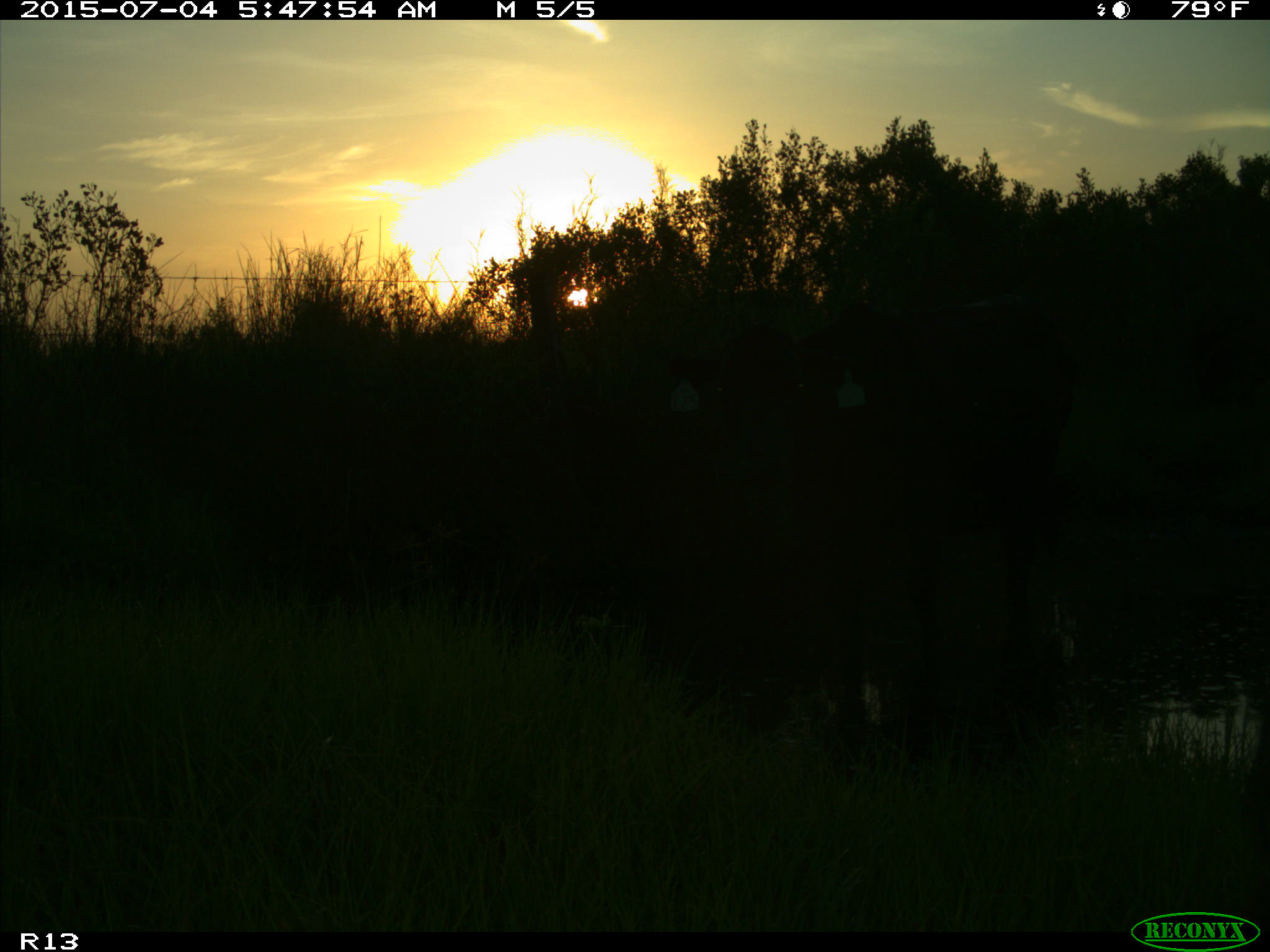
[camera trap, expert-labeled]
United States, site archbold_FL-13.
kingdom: Animalia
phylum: Chordata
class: Mammalia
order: Artiodactyla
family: Bovidae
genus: Bos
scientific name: Bos taurus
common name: domestic cow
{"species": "Bos taurus (domestic cow)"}